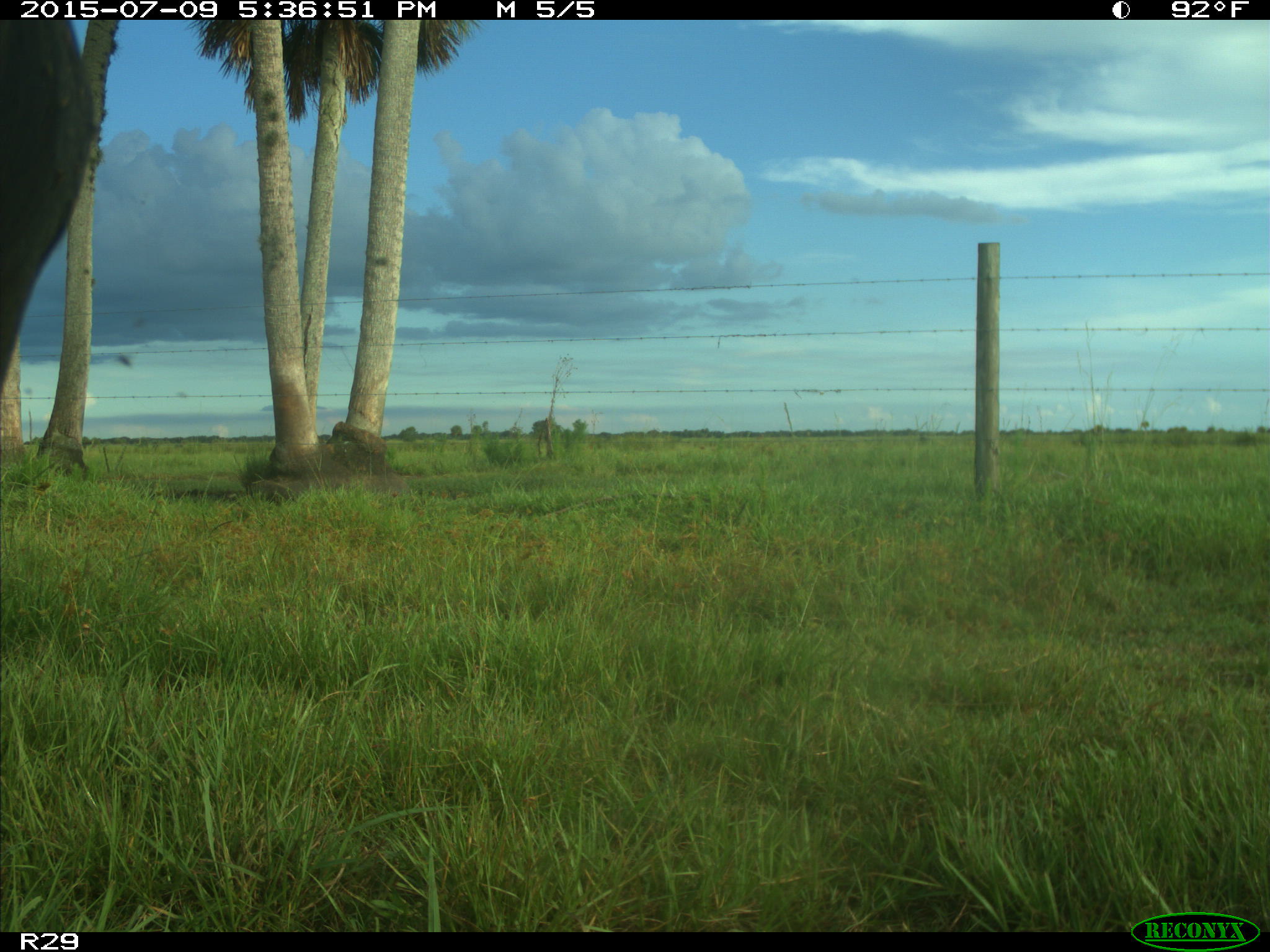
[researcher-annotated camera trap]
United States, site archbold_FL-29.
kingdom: Animalia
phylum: Chordata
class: Mammalia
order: Artiodactyla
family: Bovidae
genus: Bos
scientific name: Bos taurus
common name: domestic cow